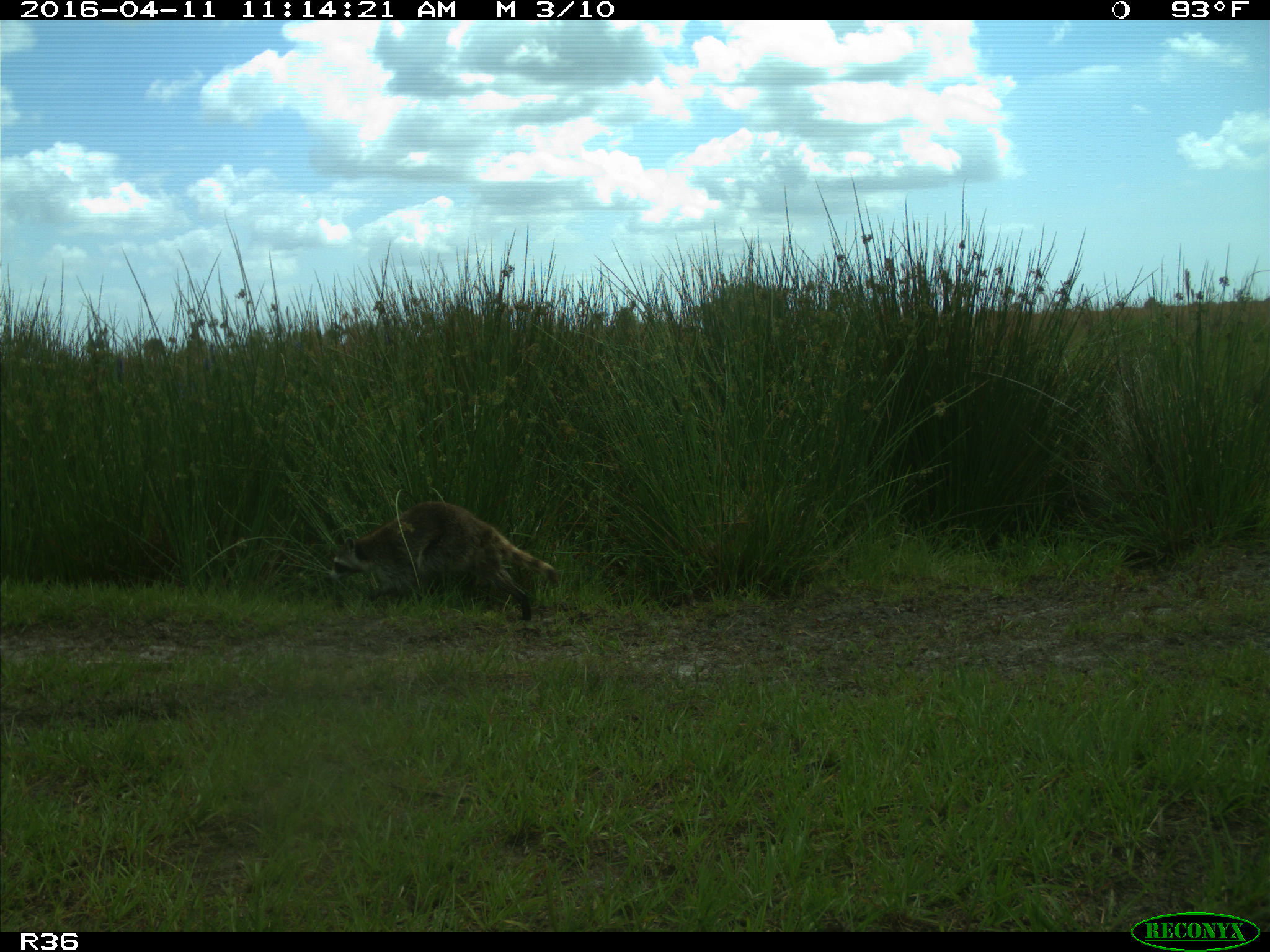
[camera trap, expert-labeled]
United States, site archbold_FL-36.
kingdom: Animalia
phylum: Chordata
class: Mammalia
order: Carnivora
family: Procyonidae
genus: Procyon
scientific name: Procyon lotor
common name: common raccoon